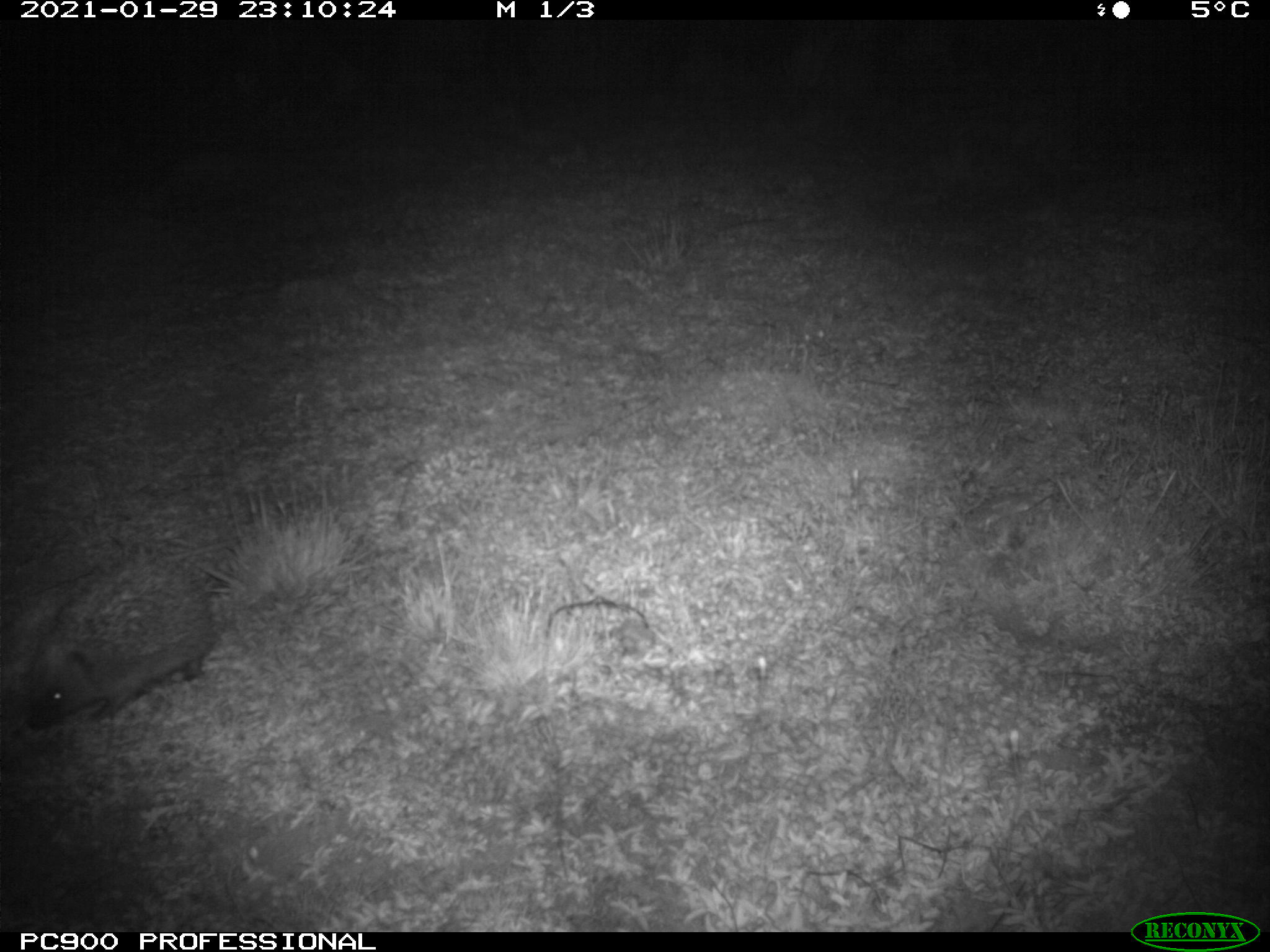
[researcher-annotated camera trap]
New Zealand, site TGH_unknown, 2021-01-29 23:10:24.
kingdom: Animalia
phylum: Chordata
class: Mammalia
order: Eulipotyphla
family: Erinaceidae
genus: Erinaceus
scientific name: Erinaceus europaeus europaeus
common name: european hedgehog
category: hedgehog